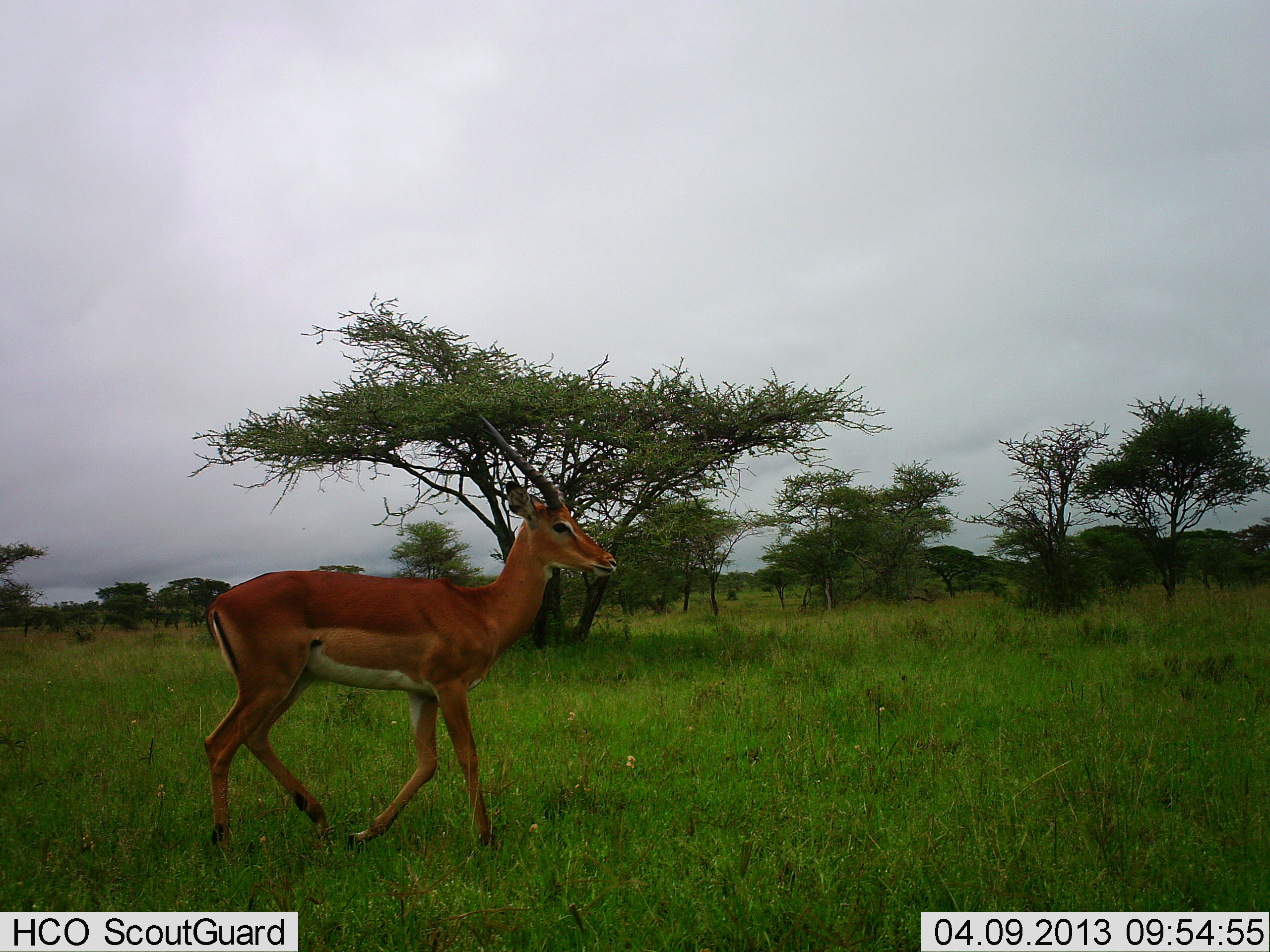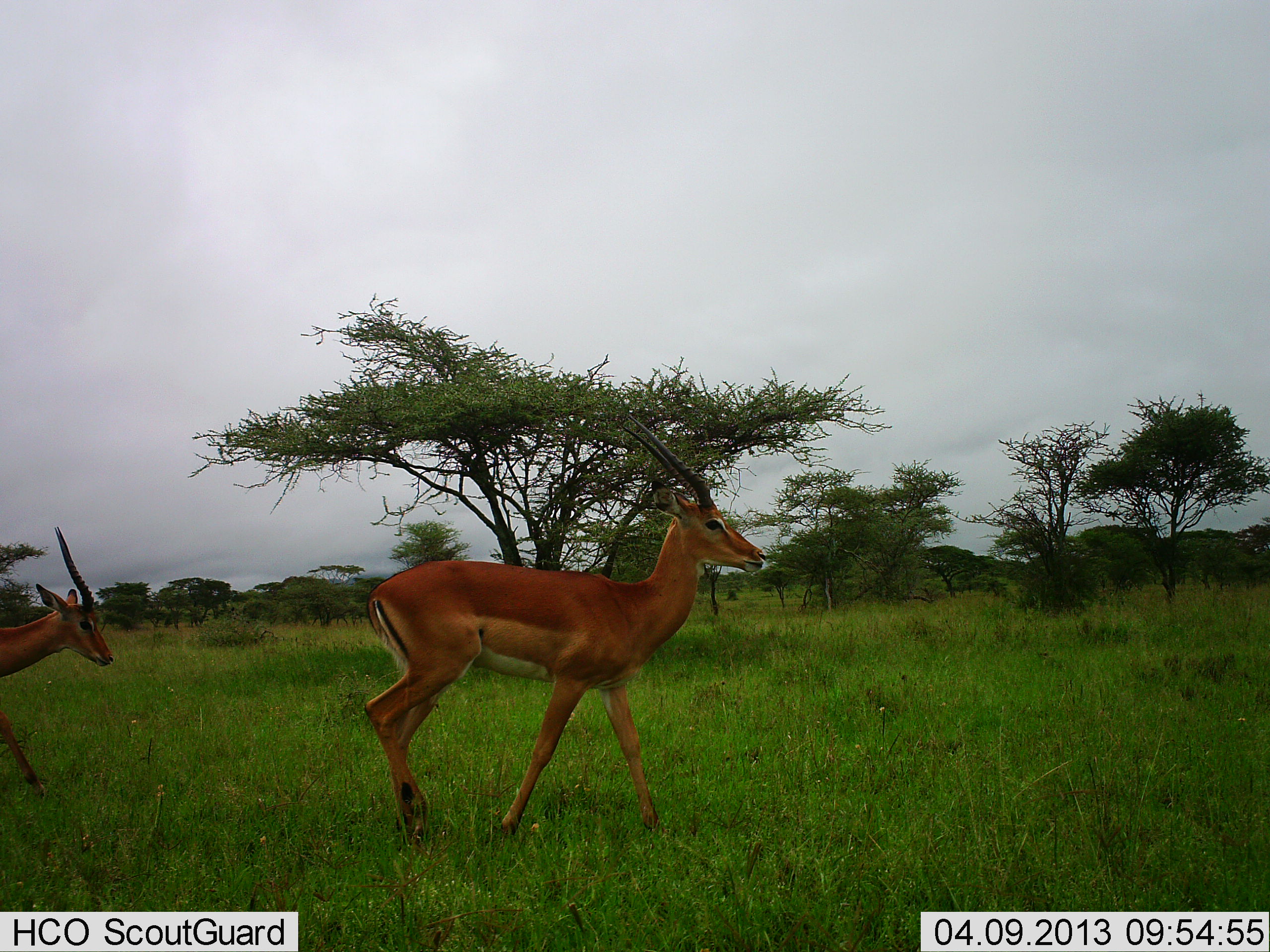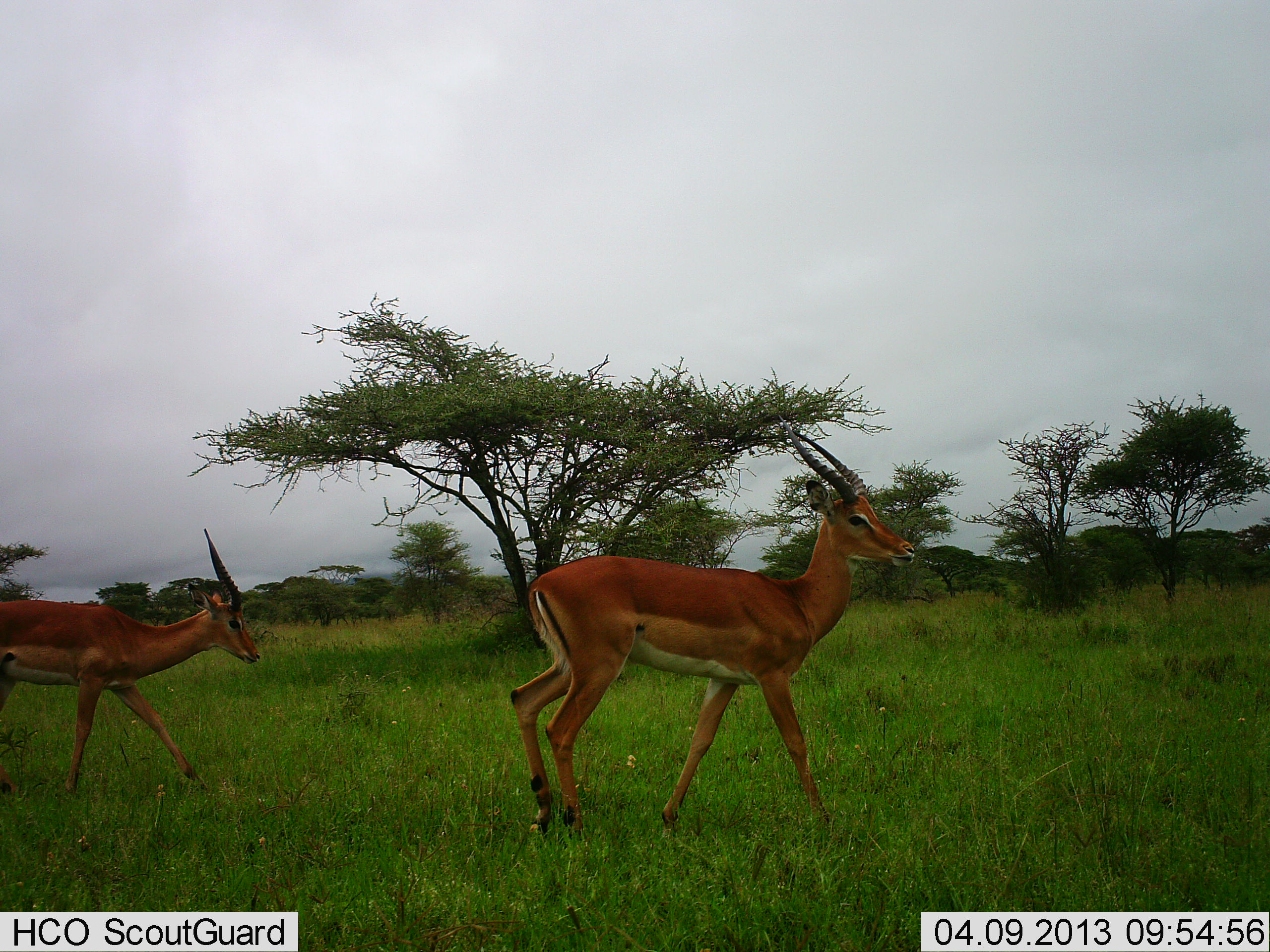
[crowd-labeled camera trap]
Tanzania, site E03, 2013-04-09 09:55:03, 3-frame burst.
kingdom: Animalia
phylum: Chordata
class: Mammalia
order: Artiodactyla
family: Bovidae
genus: Aepyceros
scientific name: Aepyceros melampus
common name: impala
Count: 2.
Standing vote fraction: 0%.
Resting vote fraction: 0%.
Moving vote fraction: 100%.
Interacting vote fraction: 0%.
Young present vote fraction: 0%.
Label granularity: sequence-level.